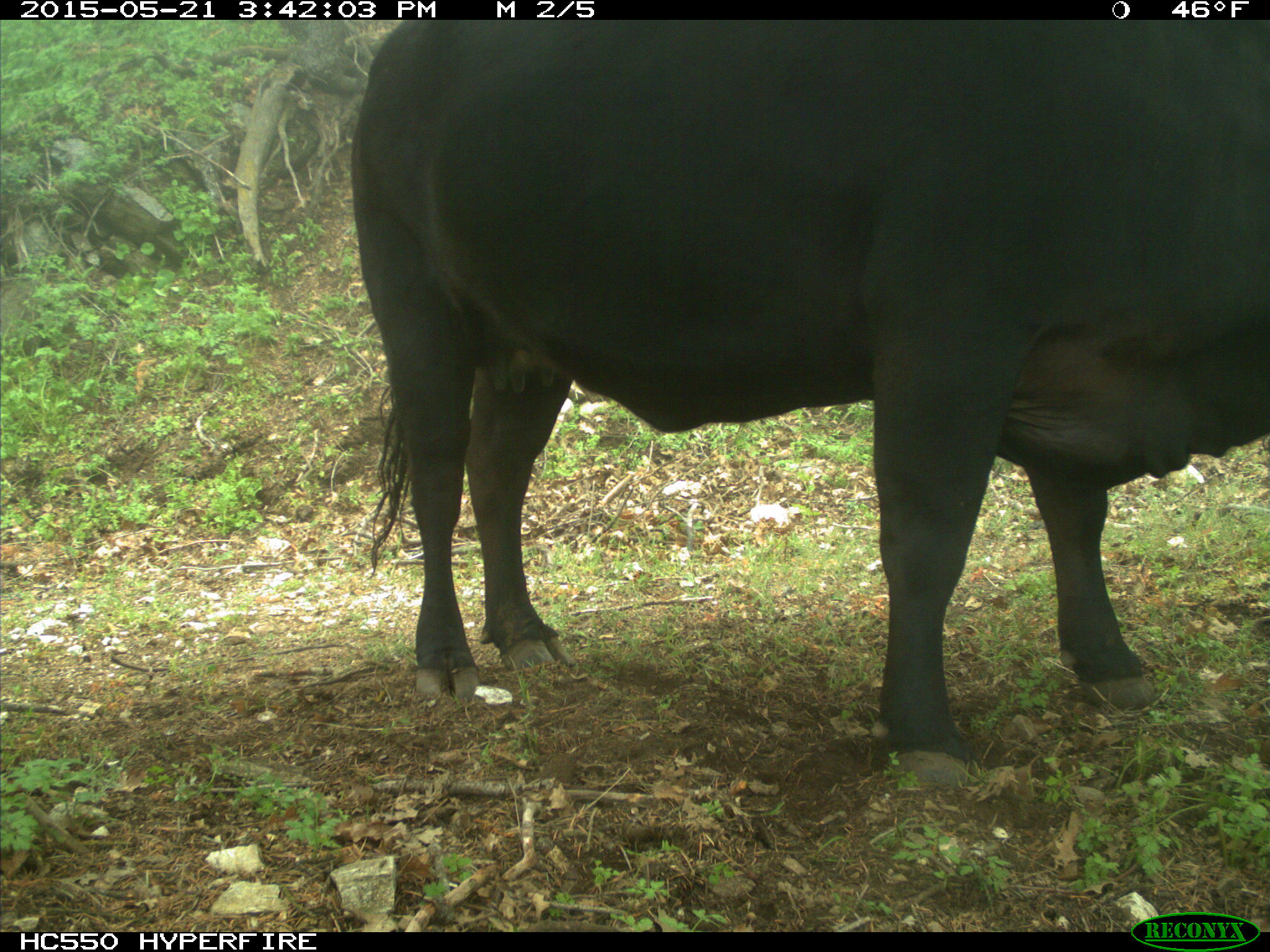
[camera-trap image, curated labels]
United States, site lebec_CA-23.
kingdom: Animalia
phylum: Chordata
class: Mammalia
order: Artiodactyla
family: Bovidae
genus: Bos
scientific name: Bos taurus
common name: domestic cow